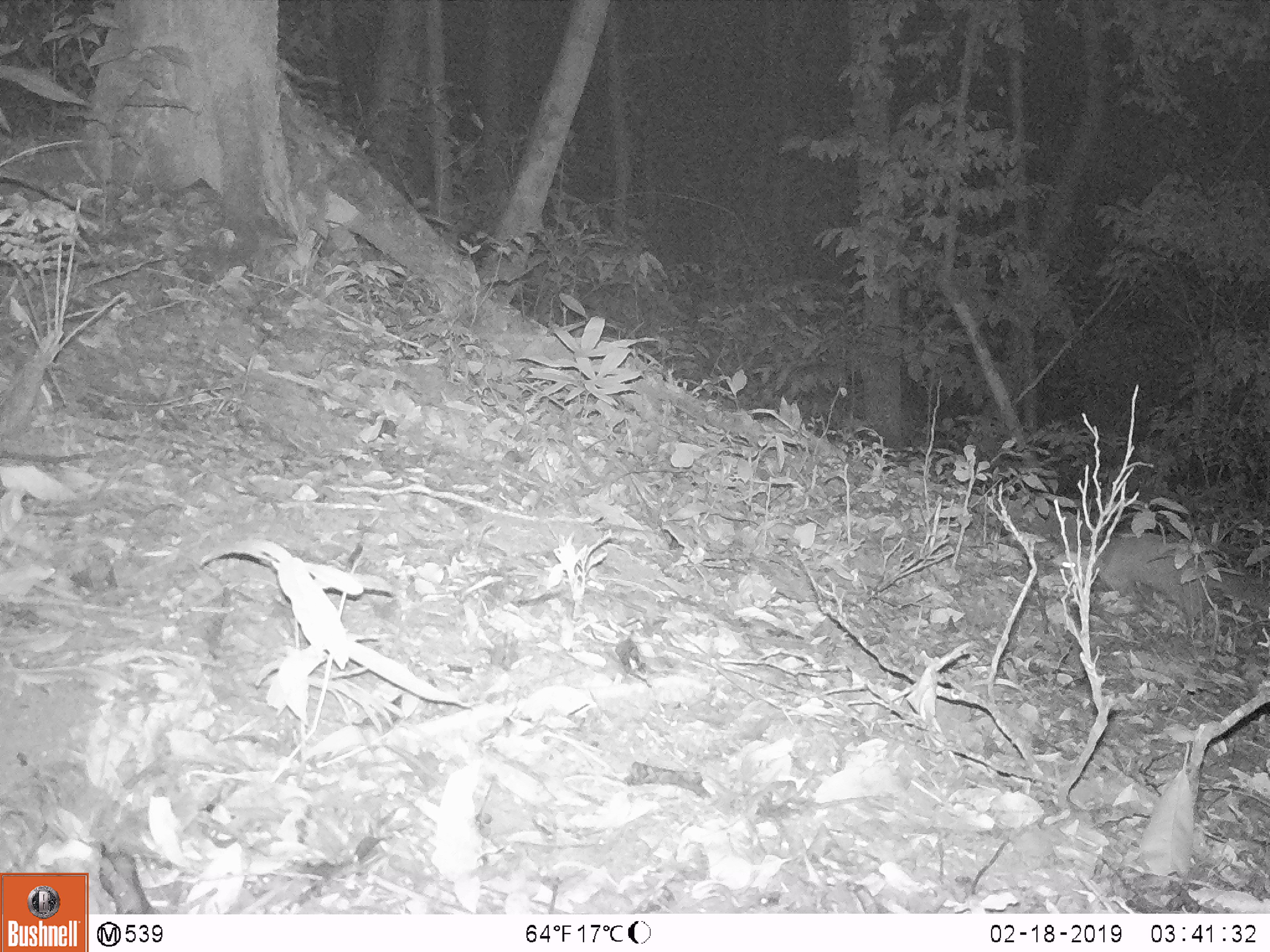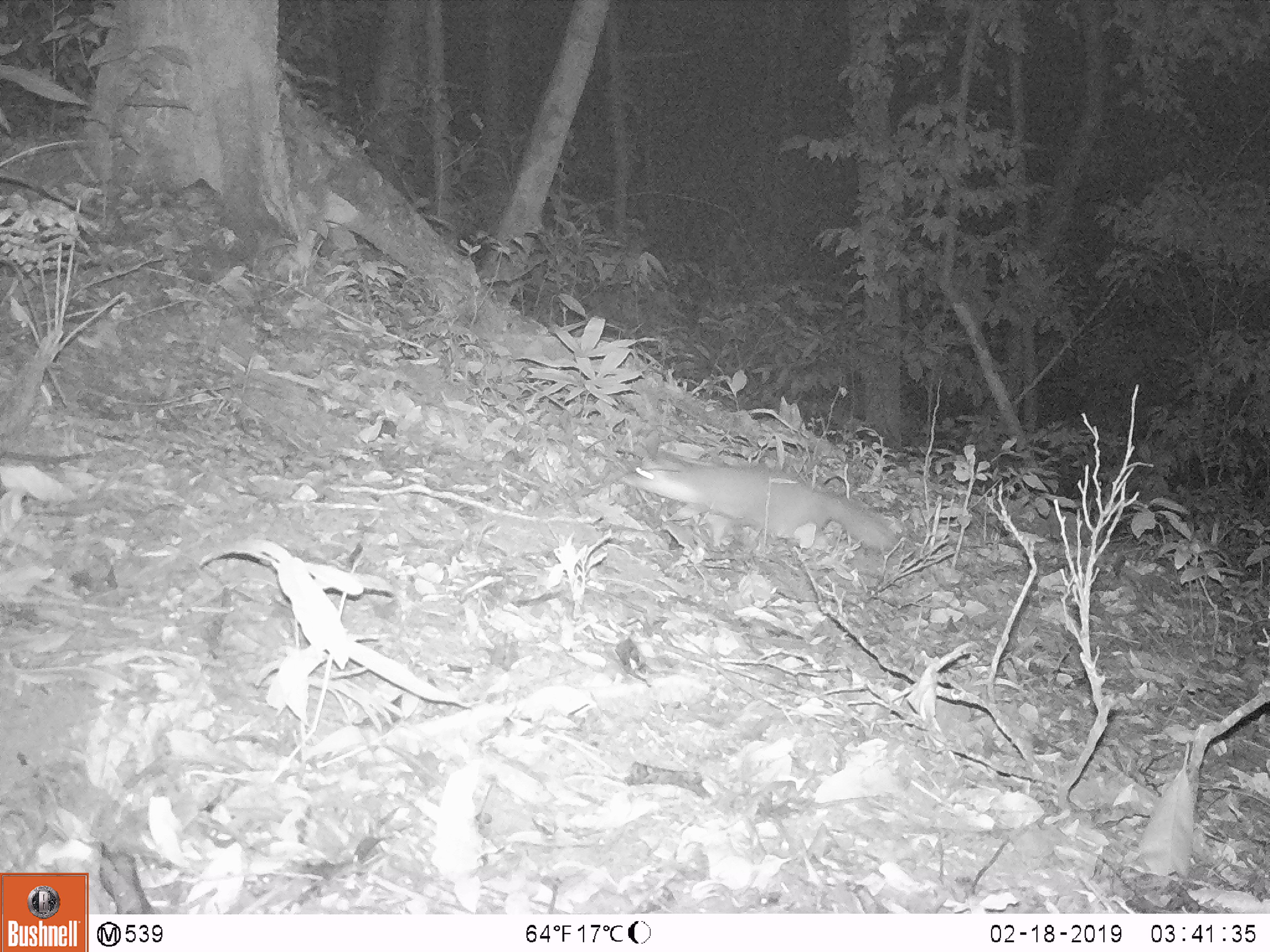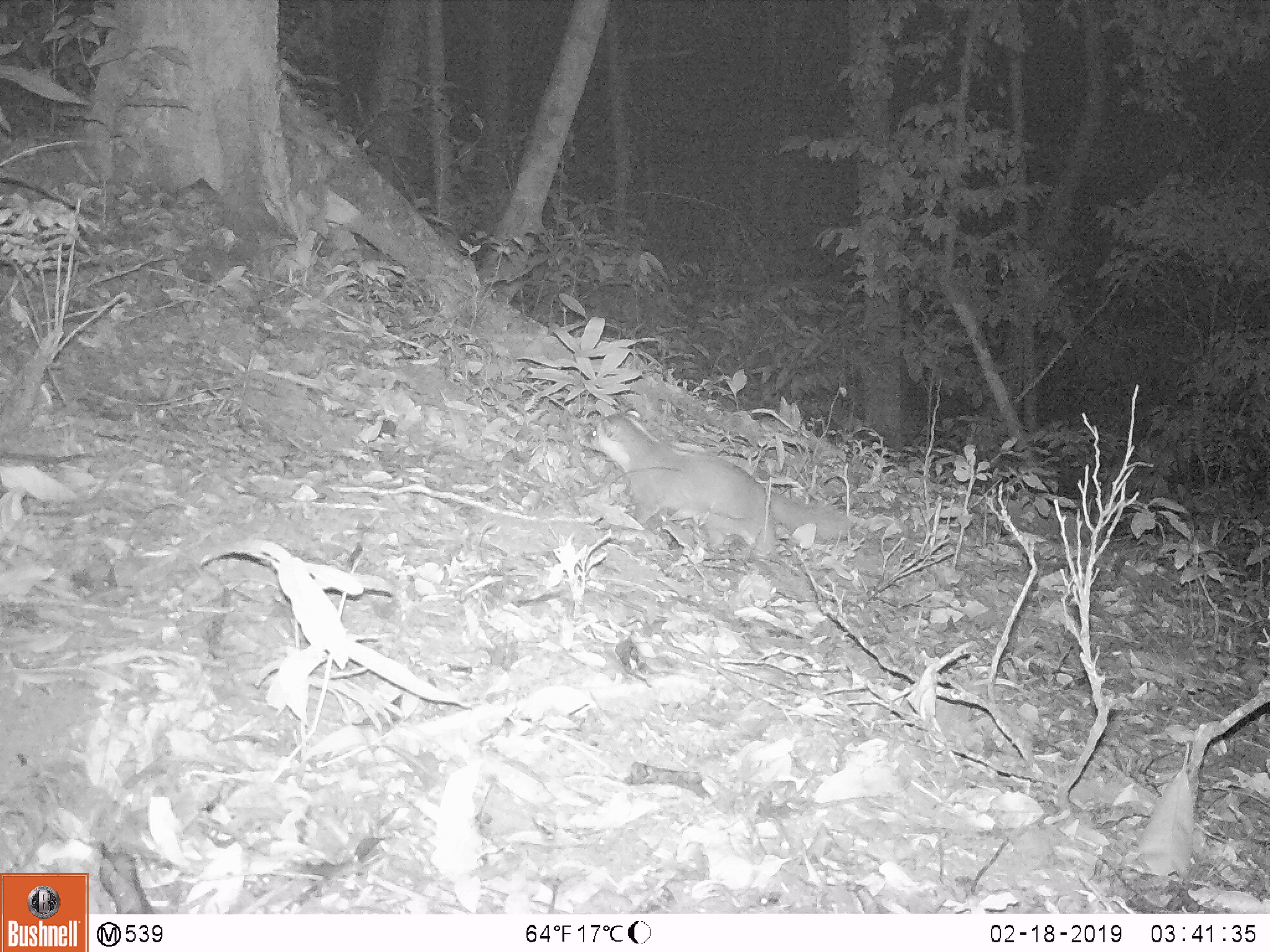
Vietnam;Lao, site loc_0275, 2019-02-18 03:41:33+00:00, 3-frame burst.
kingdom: Animalia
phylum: Chordata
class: Mammalia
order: Carnivora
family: Mustelidae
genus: Melogale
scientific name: Melogale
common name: ferret badger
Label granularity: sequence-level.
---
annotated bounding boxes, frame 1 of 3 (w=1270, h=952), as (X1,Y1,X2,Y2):
ferret badger: (1049,532,1270,634)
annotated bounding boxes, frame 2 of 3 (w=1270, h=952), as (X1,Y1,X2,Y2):
ferret badger: (621,463,899,562)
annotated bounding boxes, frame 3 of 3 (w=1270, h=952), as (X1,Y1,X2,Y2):
ferret badger: (579,409,853,554)